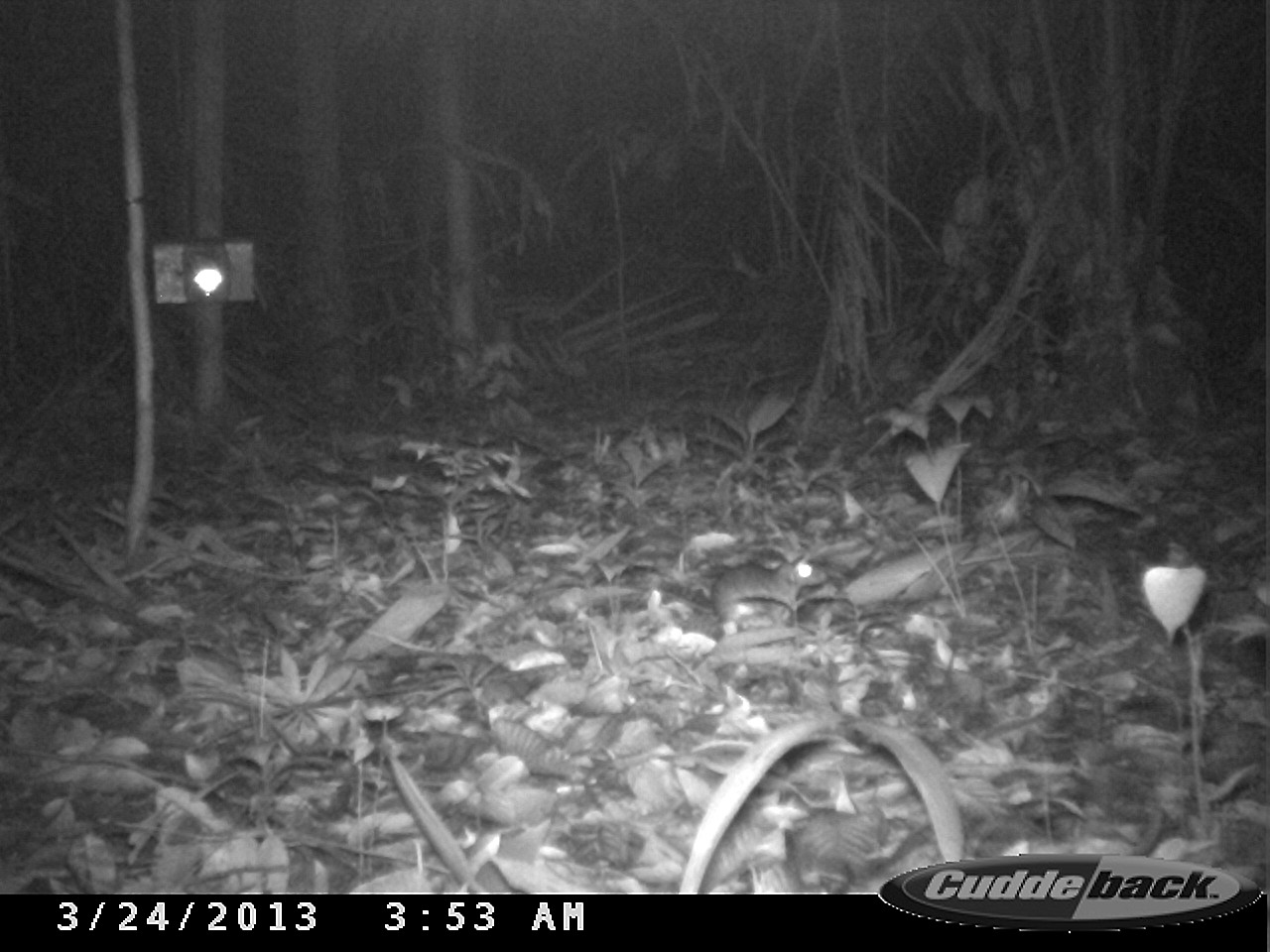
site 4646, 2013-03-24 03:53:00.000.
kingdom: Animalia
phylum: Chordata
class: Mammalia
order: Rodentia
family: Muridae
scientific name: Muridae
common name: mice, rats, and gerbils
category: unknown mouse or rat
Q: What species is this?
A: Unknown mouse or rat (mice, rats, and gerbils) (Muridae).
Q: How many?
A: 1.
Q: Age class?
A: Adult.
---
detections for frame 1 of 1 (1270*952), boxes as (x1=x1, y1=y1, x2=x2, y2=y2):
unknown mouse or rat: (x1=712, y1=559, x2=826, y2=614)